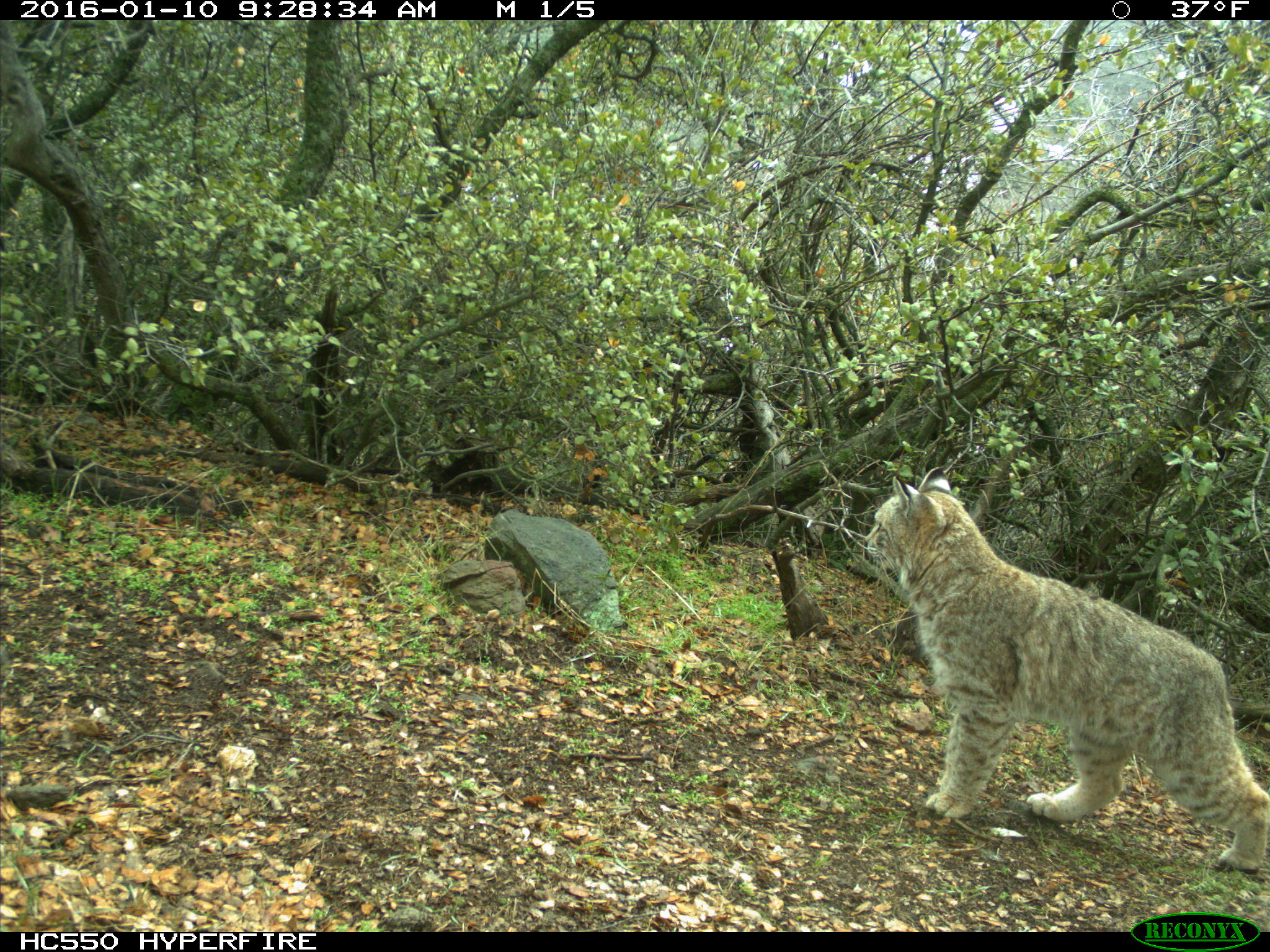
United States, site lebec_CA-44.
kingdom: Animalia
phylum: Chordata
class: Mammalia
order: Carnivora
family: Felidae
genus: Lynx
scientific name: Lynx rufus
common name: bobcat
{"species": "Lynx rufus (bobcat)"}